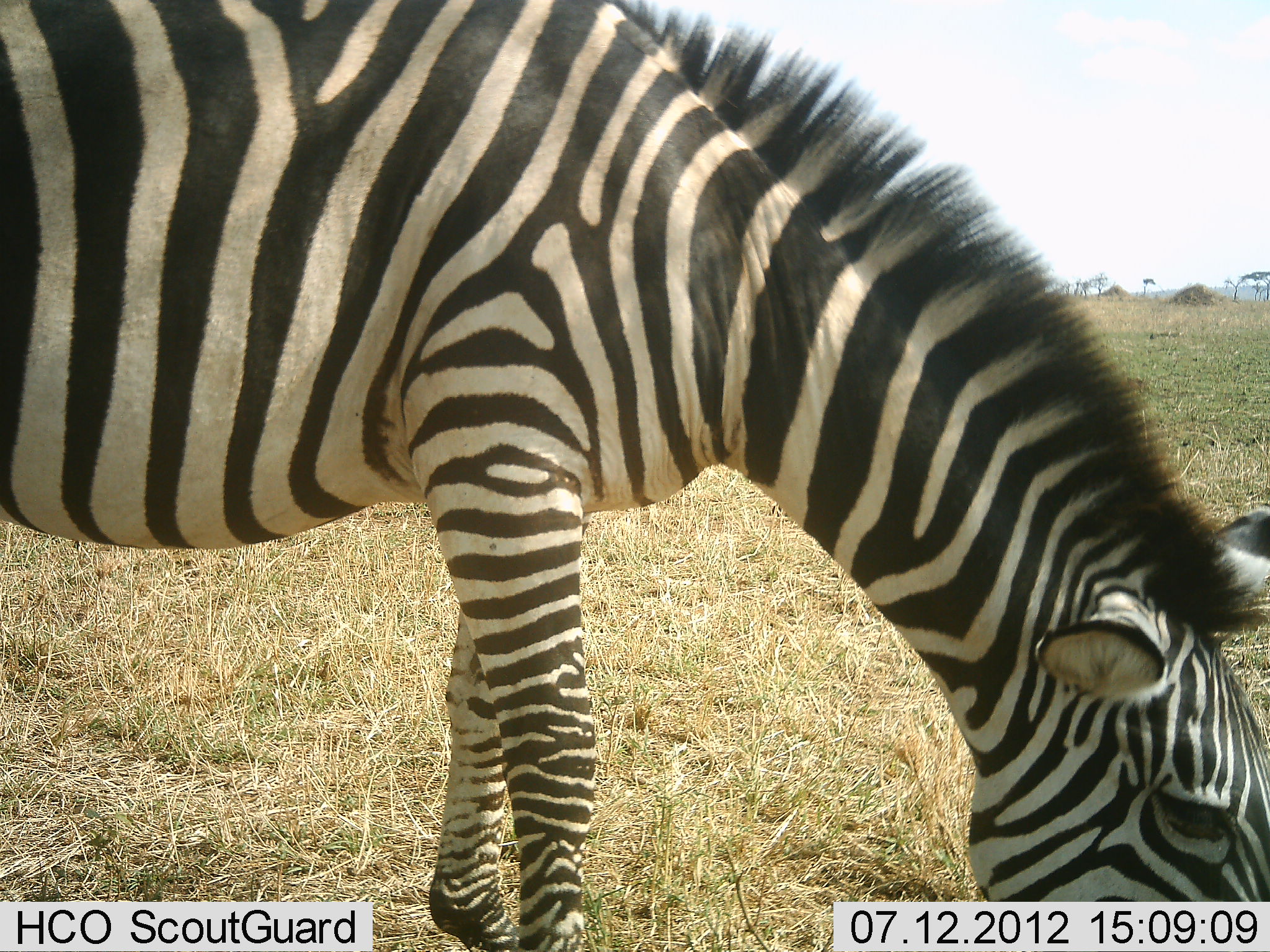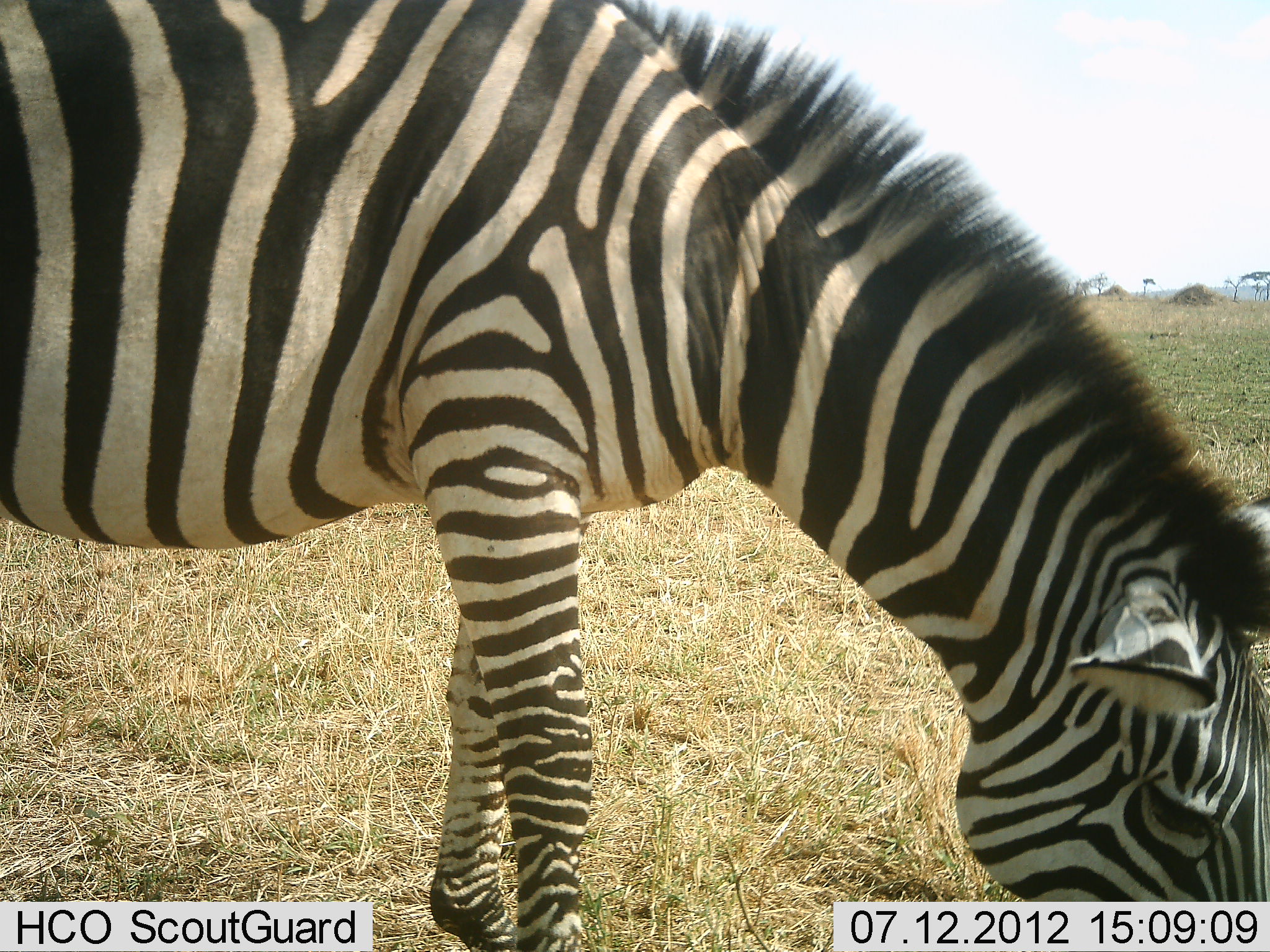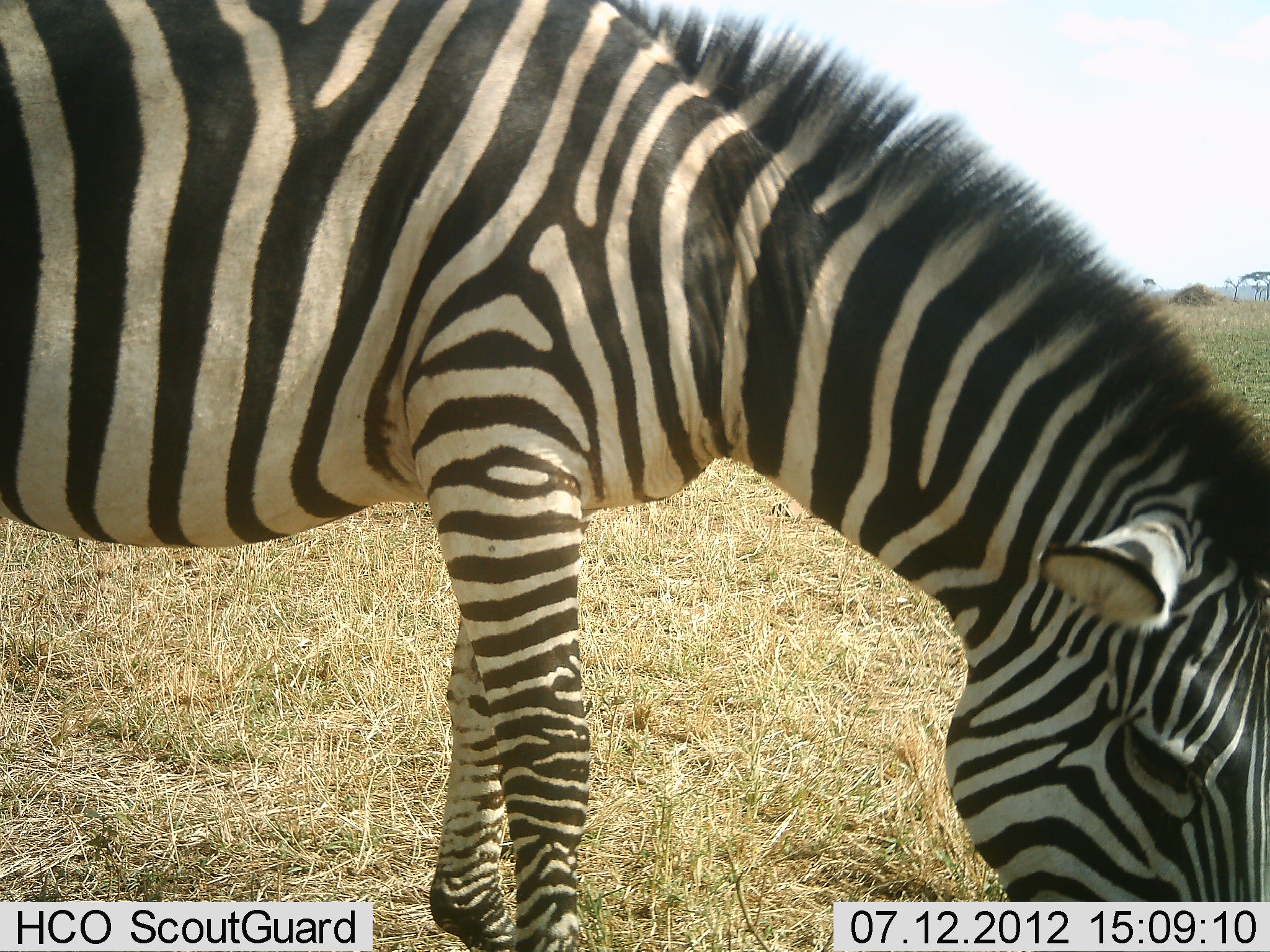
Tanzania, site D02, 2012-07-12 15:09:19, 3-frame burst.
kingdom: Animalia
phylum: Chordata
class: Mammalia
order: Perissodactyla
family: Equidae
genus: Equus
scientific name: Equus quagga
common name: plains zebra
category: zebra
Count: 1.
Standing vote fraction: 10%.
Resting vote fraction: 0%.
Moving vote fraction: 0%.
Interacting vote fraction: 0%.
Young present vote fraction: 0%.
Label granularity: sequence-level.